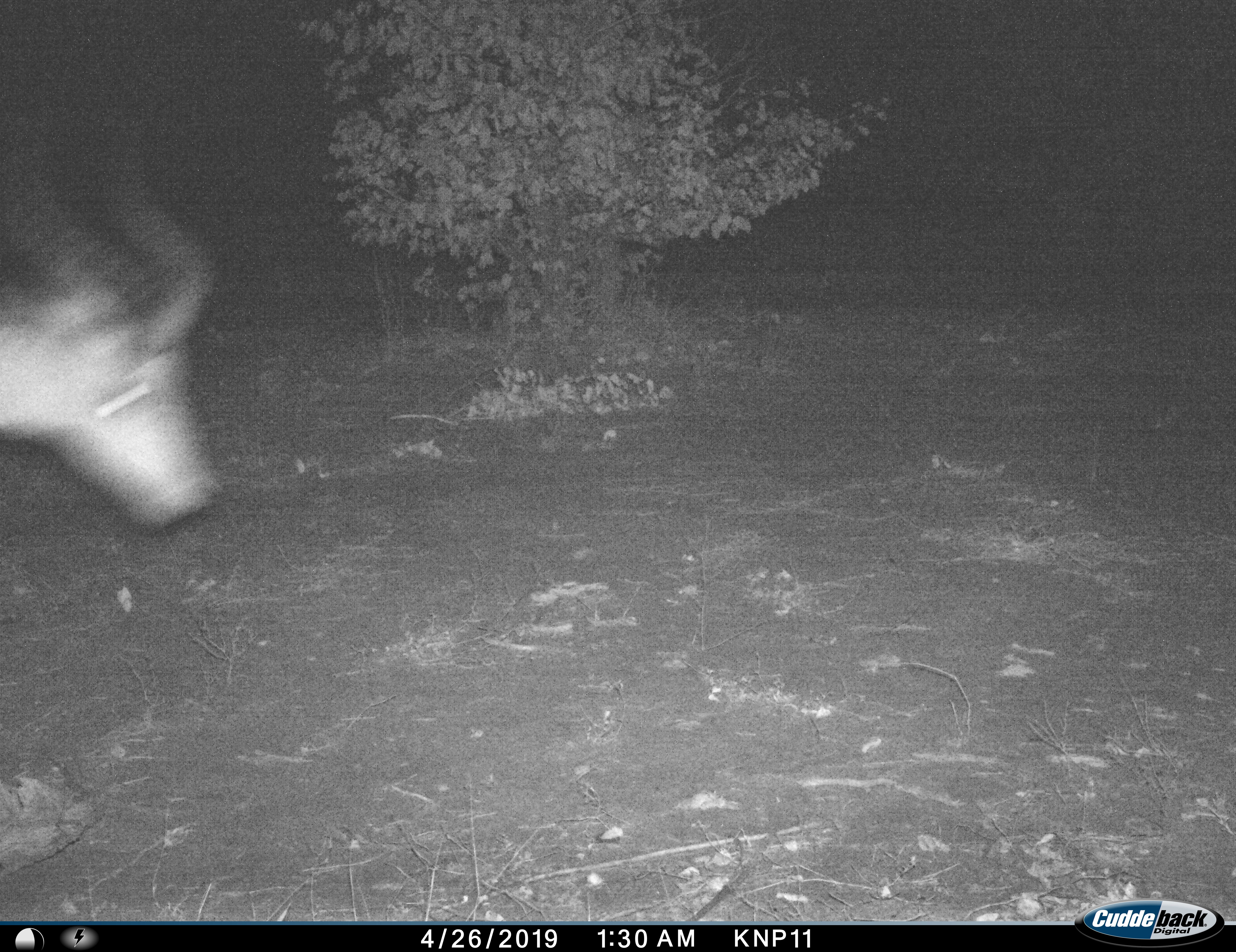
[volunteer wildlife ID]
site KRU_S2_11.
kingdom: Animalia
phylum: Chordata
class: Mammalia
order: Artiodactyla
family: Bovidae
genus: Aepyceros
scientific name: Aepyceros melampus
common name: impala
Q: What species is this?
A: Impala (Aepyceros melampus).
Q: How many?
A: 1.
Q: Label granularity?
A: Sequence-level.